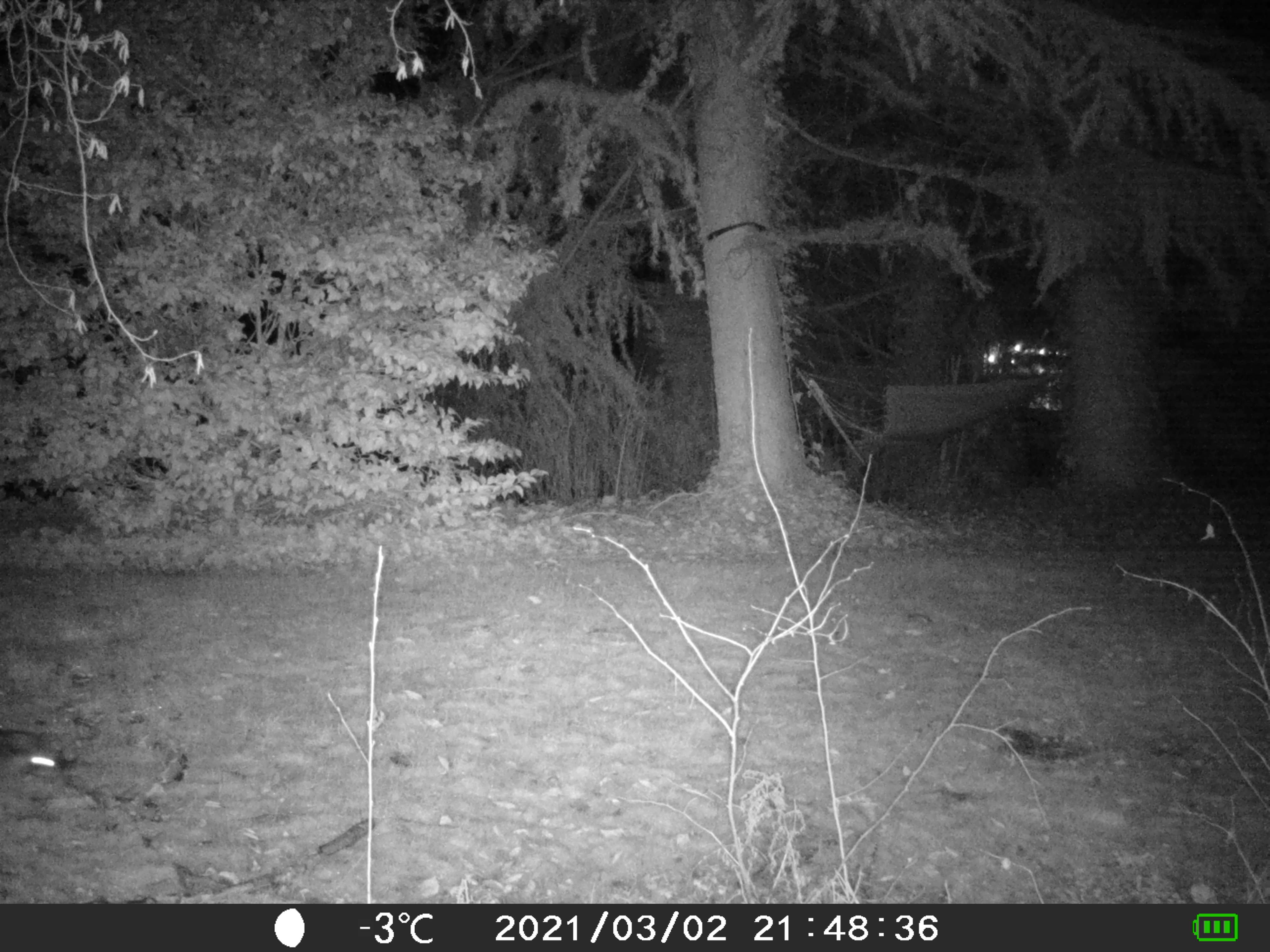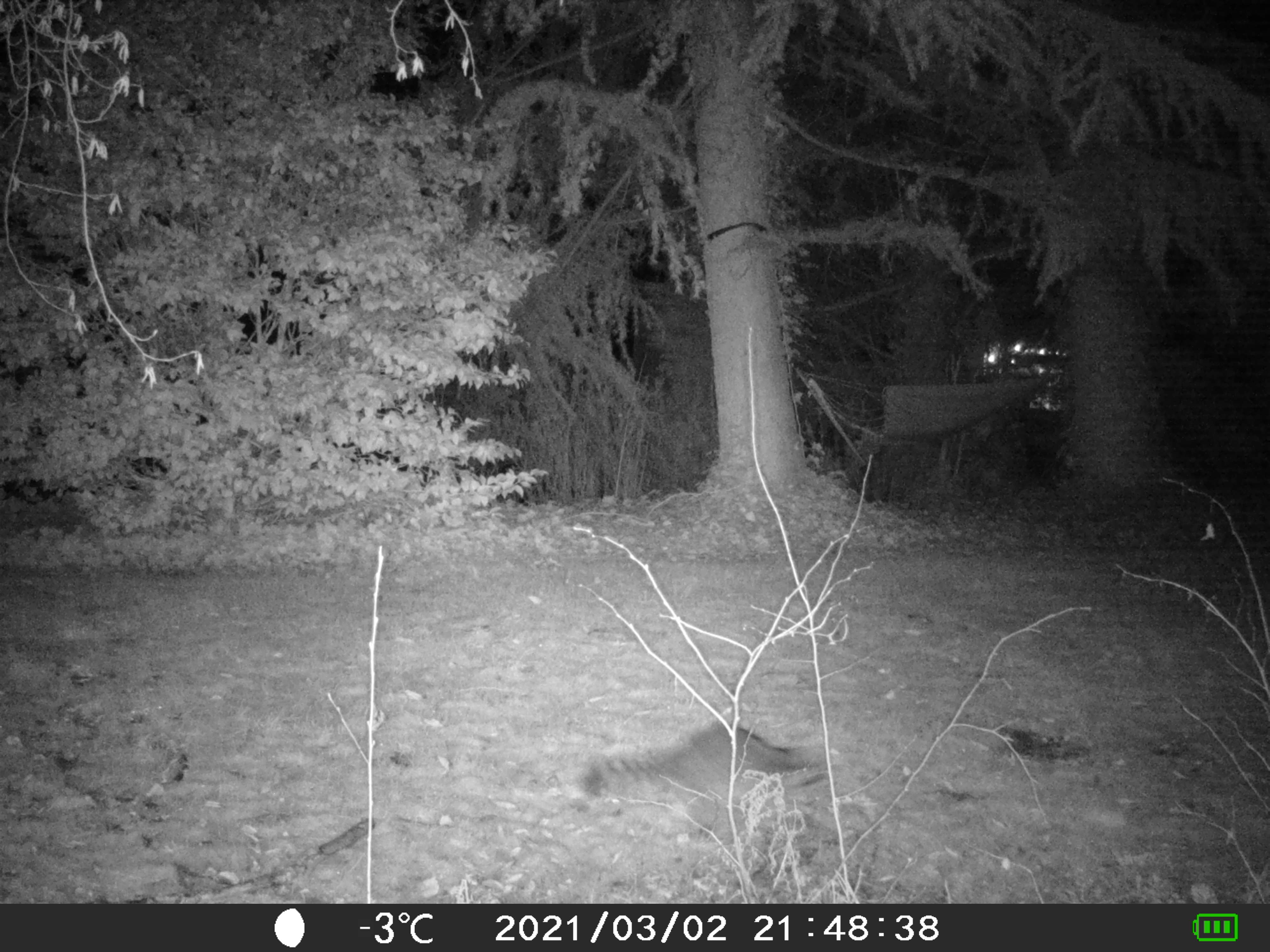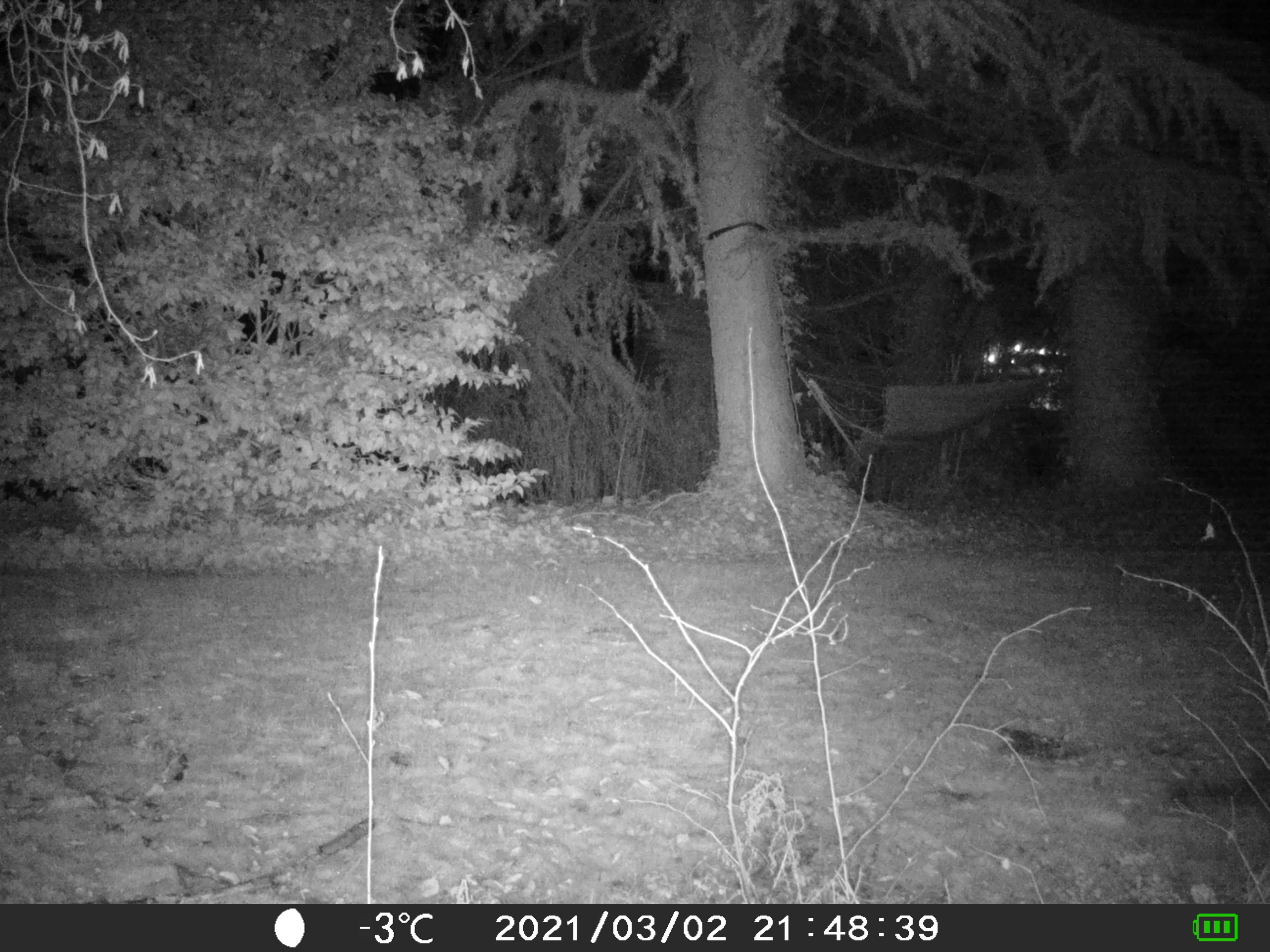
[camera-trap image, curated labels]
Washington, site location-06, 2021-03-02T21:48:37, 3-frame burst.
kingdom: Animalia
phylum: Chordata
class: Mammalia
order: Carnivora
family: Procyonidae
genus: Procyon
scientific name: Procyon lotor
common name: common raccoon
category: raccoon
Raccoon (common raccoon) (Procyon lotor).